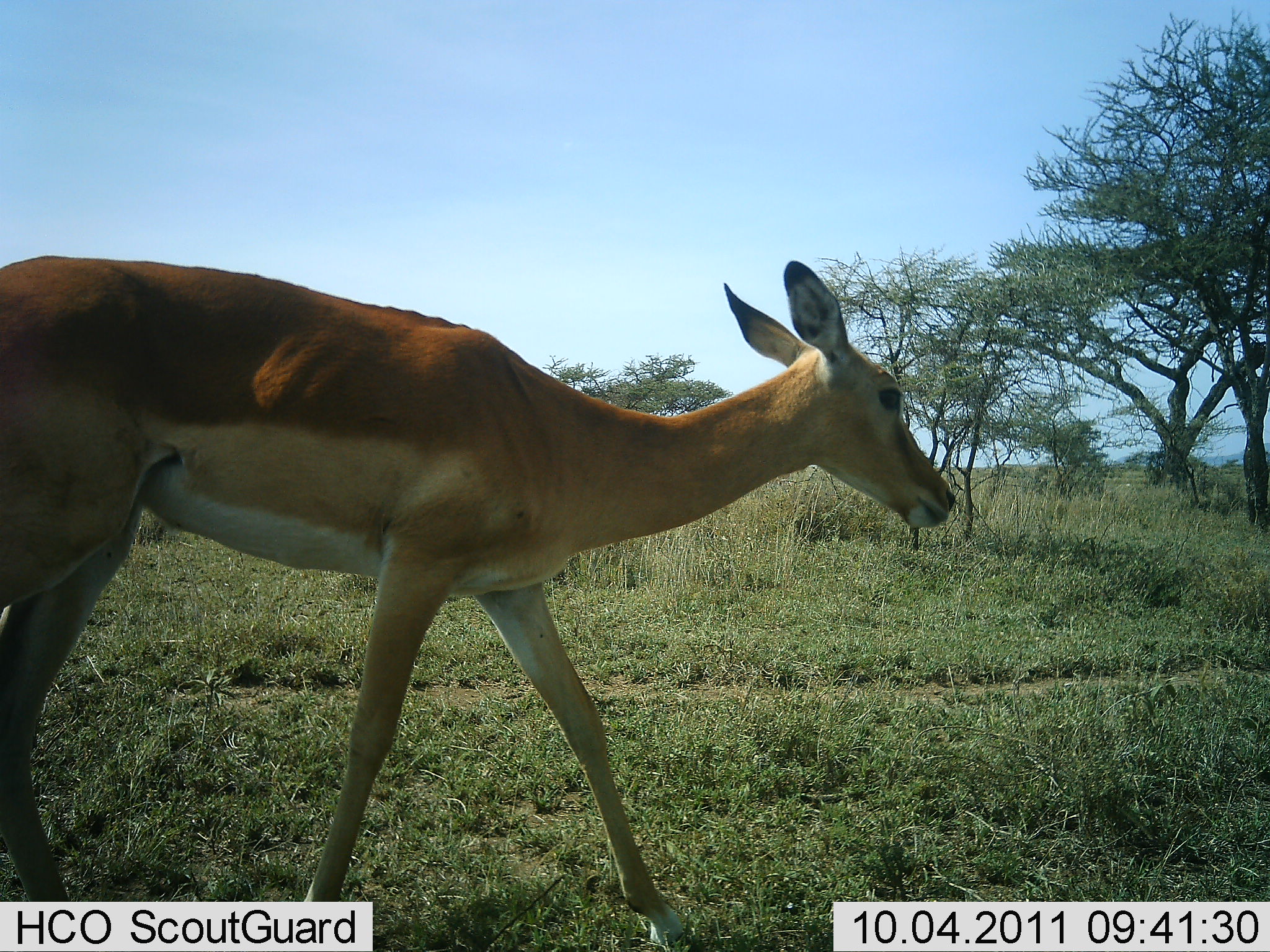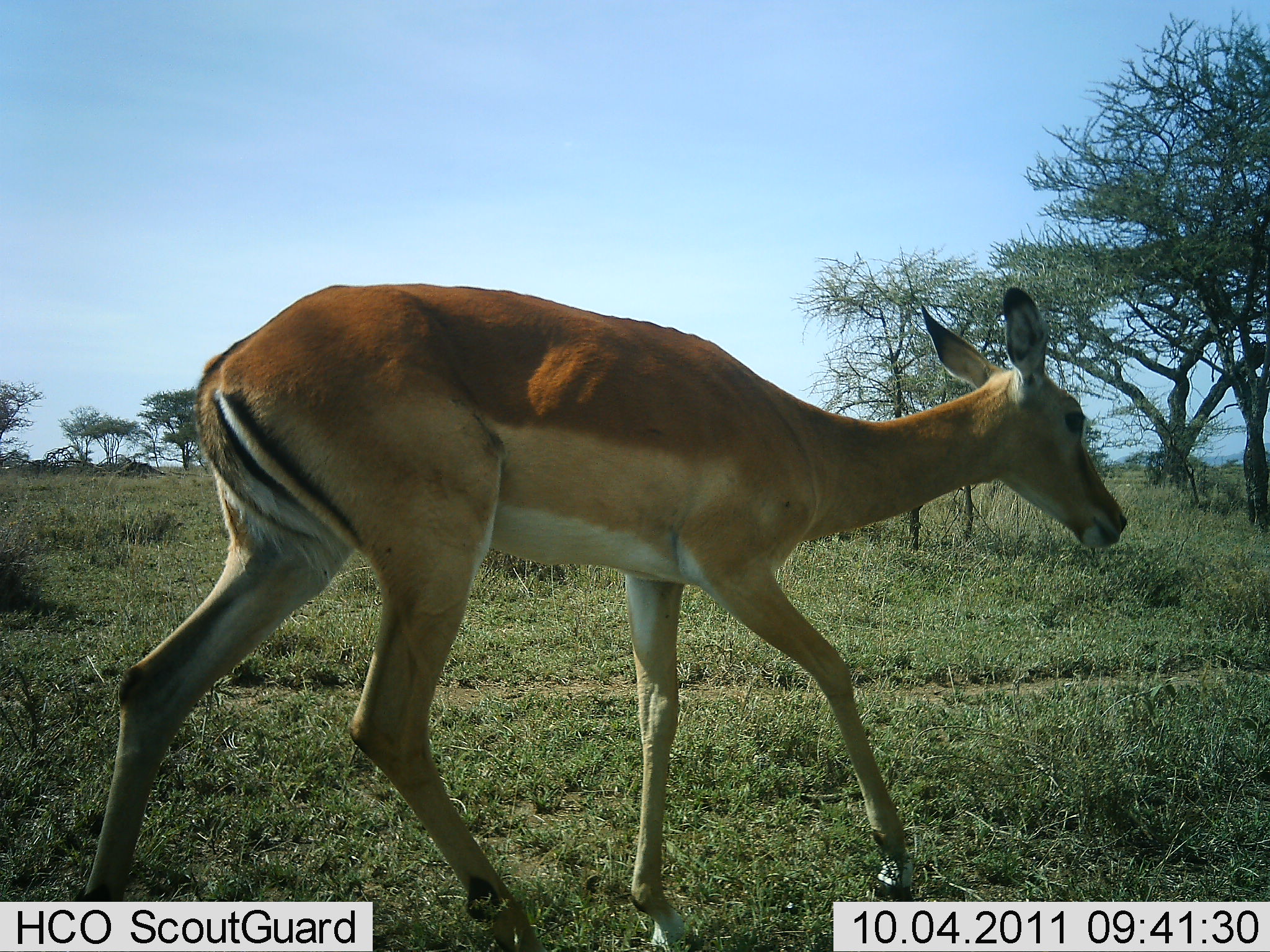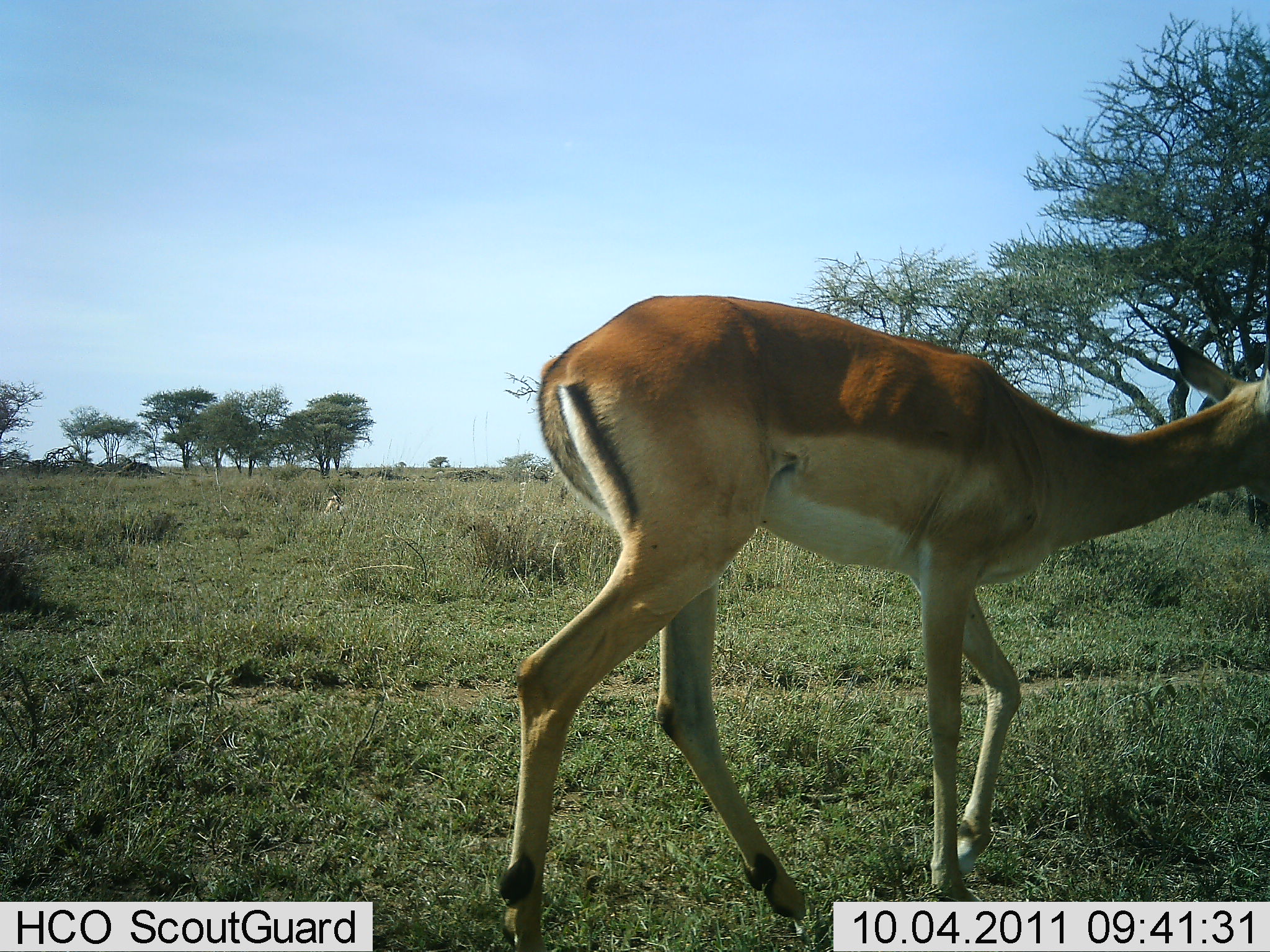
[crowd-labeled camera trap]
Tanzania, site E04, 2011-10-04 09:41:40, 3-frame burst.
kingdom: Animalia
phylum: Chordata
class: Mammalia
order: Artiodactyla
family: Bovidae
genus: Aepyceros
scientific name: Aepyceros melampus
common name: impala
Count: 1.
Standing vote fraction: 8%.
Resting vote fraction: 0%.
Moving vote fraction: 92%.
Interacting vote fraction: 0%.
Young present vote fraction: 0%.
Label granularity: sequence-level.